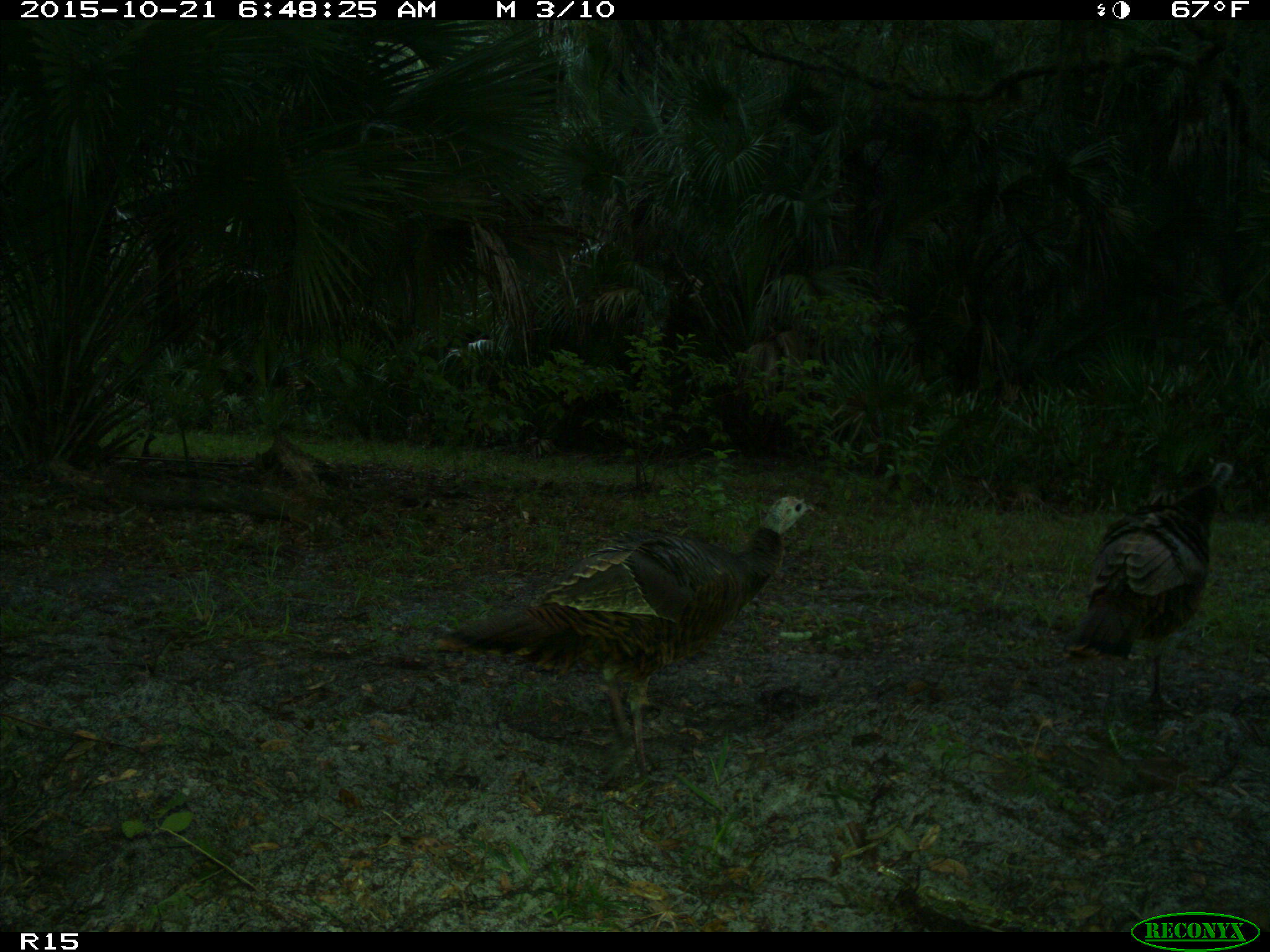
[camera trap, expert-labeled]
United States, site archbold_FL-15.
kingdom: Animalia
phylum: Chordata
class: Aves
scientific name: Aves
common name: birds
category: unidentified bird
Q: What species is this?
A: Unidentified bird (birds) (Aves).